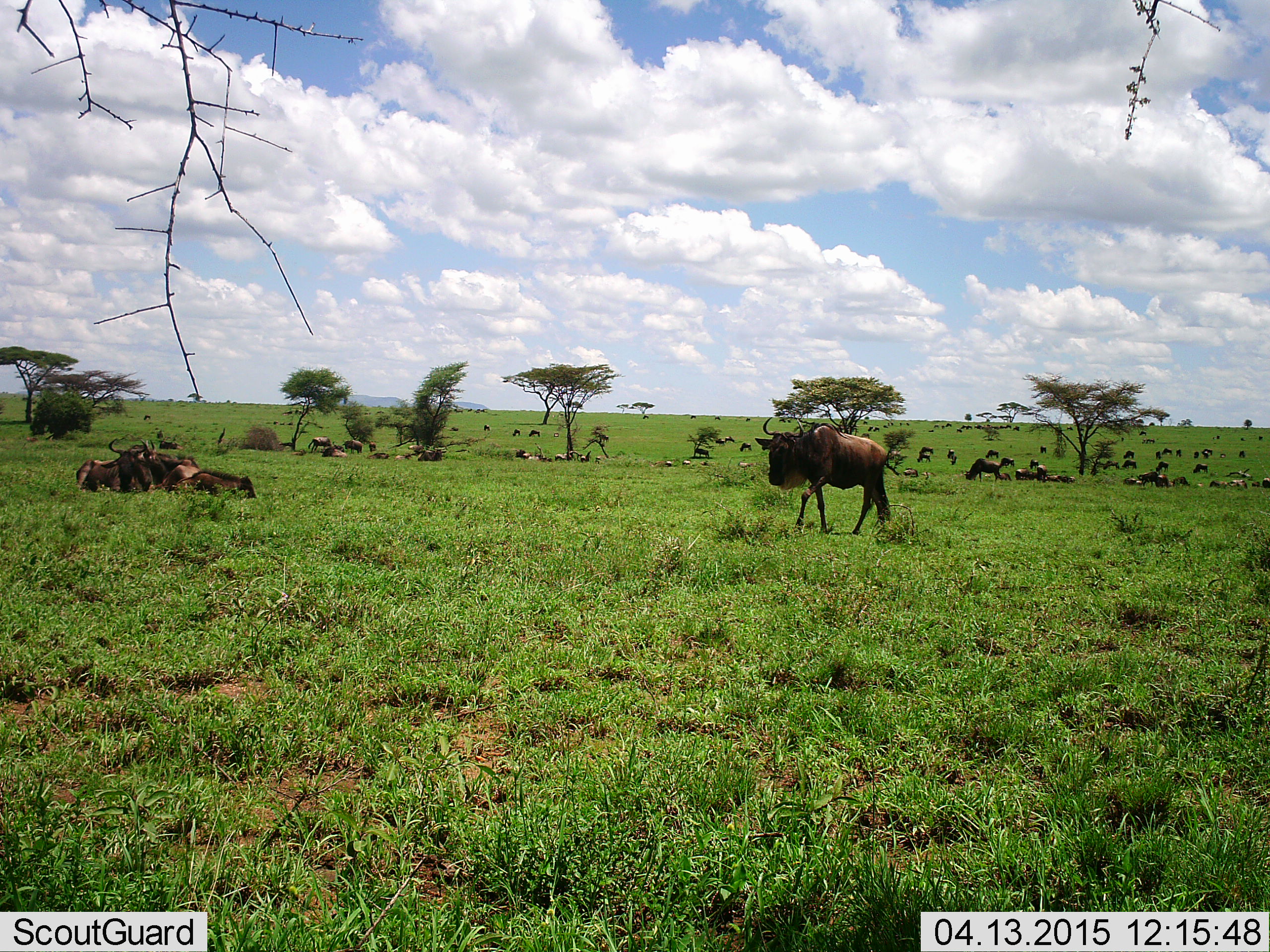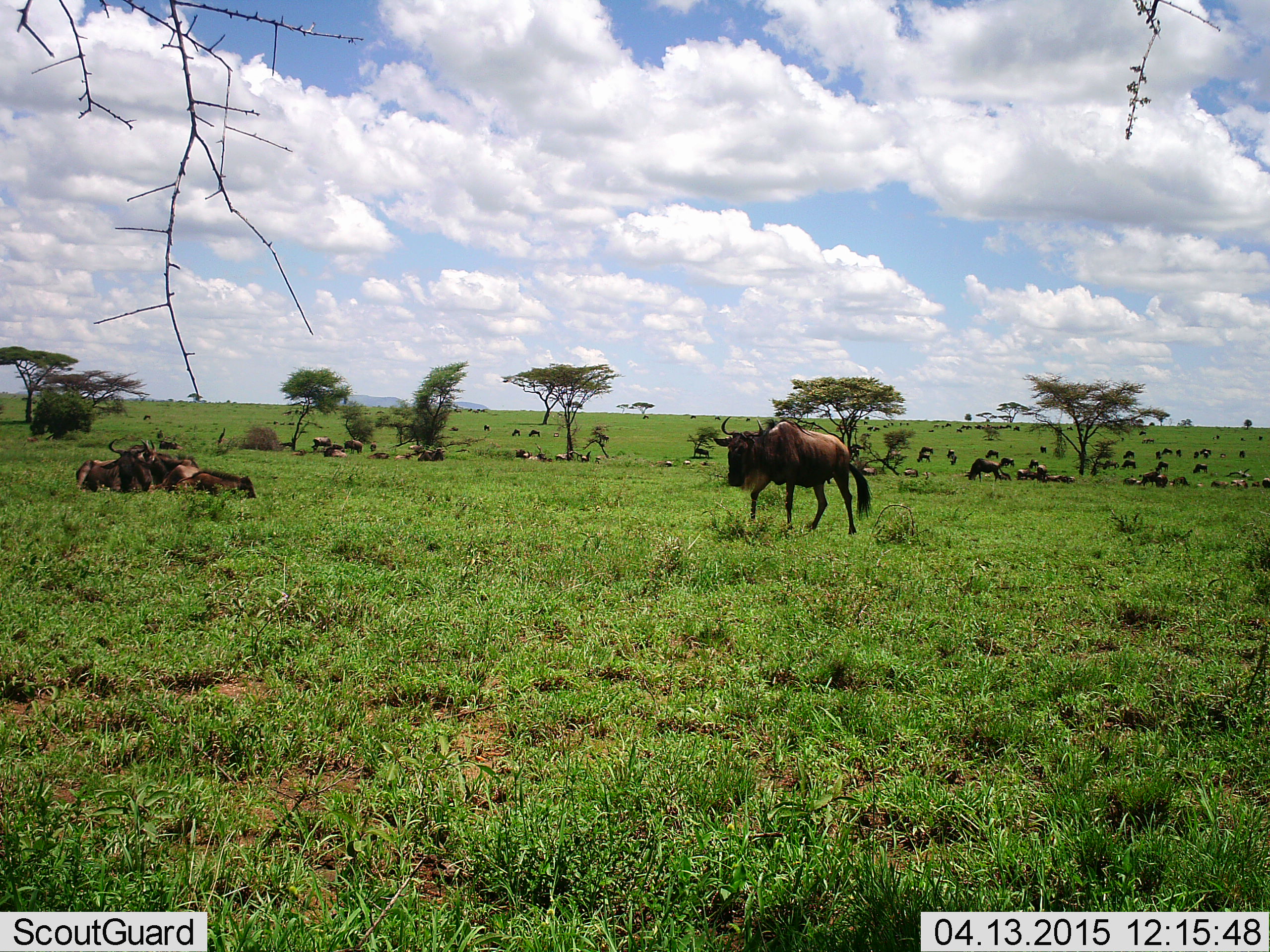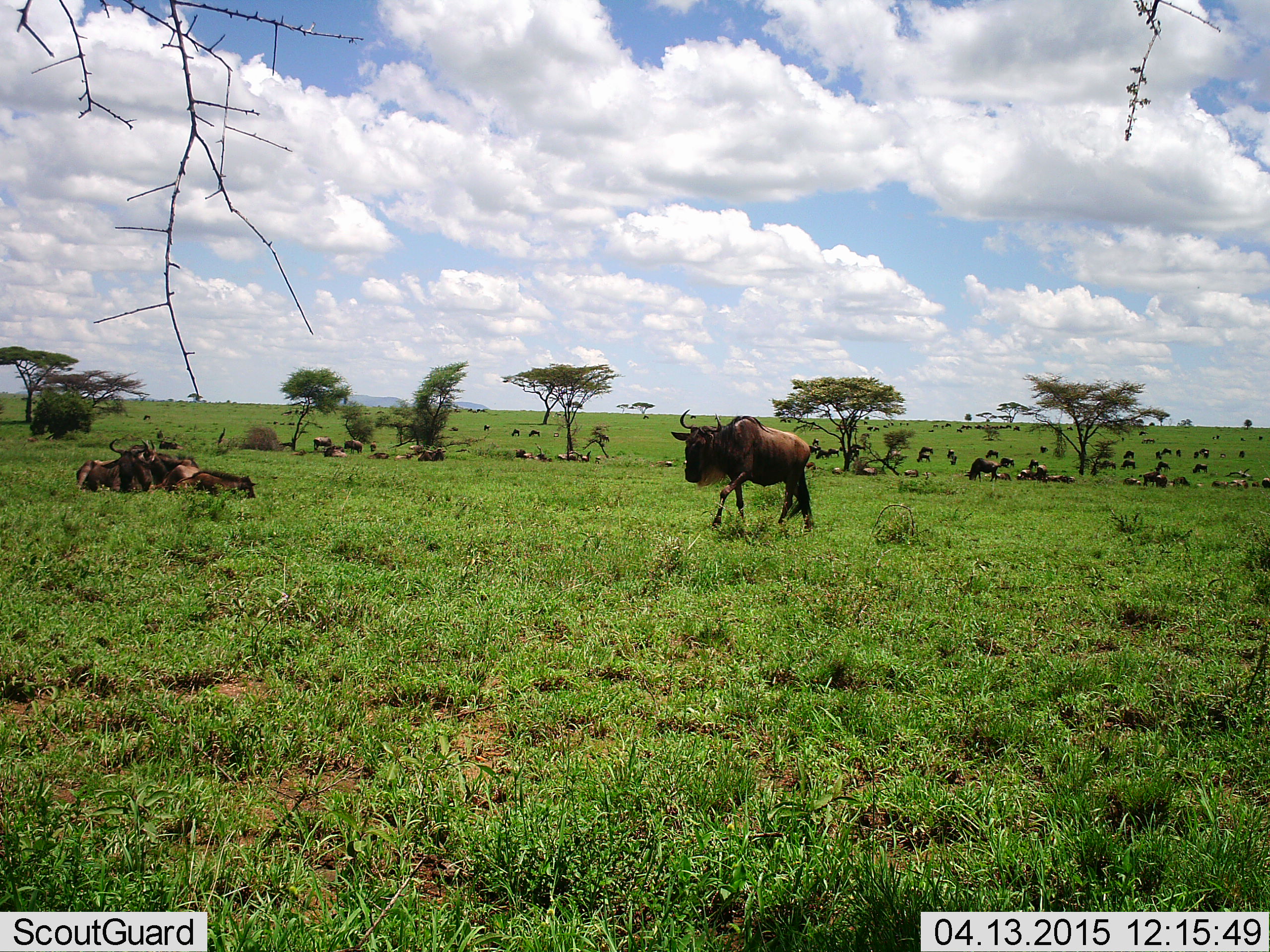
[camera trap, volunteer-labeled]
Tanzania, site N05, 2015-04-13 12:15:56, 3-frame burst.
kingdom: Animalia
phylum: Chordata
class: Mammalia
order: Artiodactyla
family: Bovidae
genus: Connochaetes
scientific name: Connochaetes taurinus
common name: blue wildebeest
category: wildebeest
Wildebeest (blue wildebeest) (Connochaetes taurinus), count 11-50. Behavior (volunteer vote fractions): standing 60%, resting 100%, moving 80%, interacting 20%. Young present (vote fraction): 10%. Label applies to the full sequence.